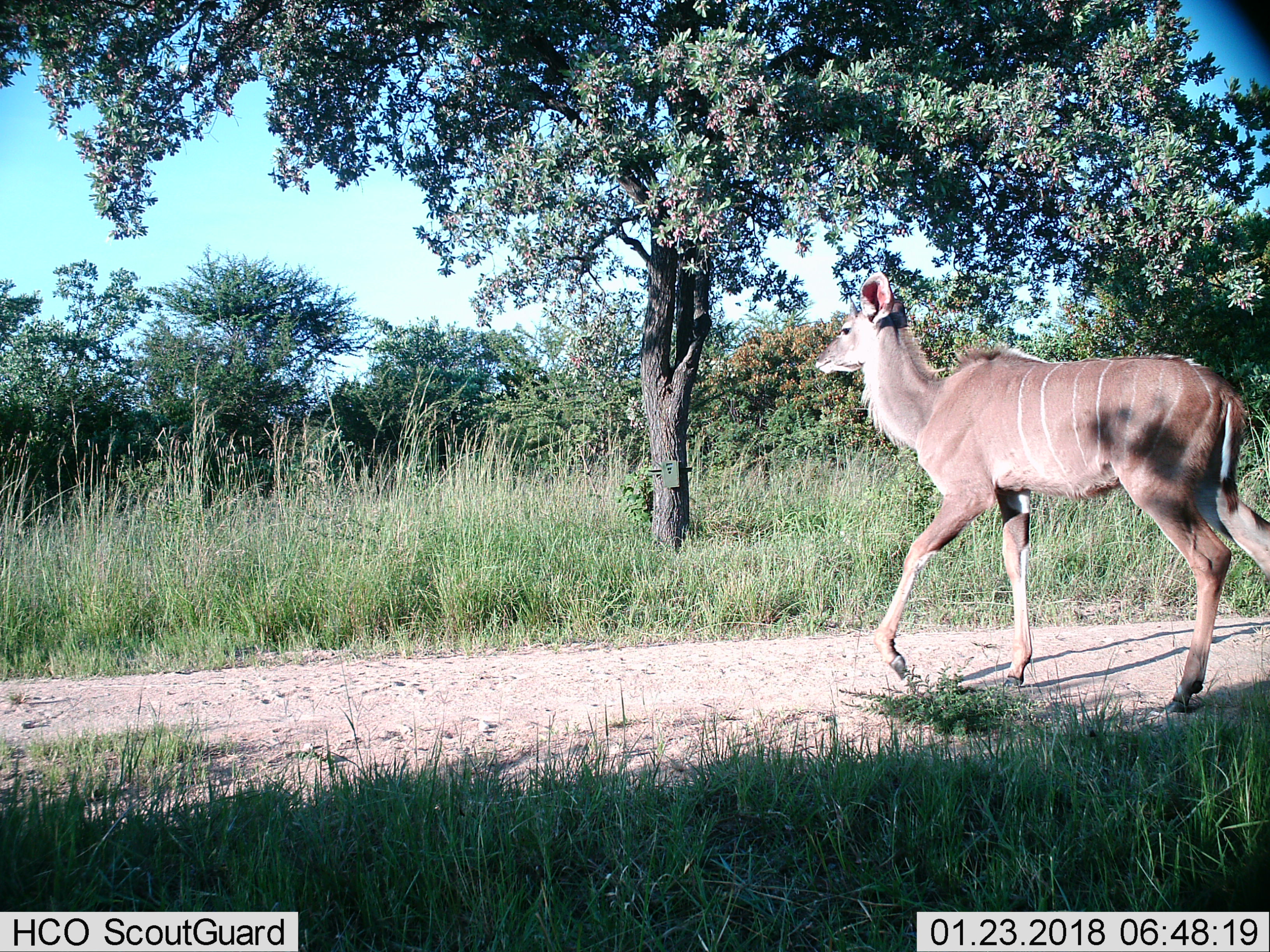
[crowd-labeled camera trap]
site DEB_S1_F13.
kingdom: Animalia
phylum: Chordata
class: Mammalia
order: Artiodactyla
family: Bovidae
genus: Tragelaphus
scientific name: Tragelaphus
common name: kudu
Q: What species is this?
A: Kudu (Tragelaphus).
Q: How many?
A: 1.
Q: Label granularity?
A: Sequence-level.